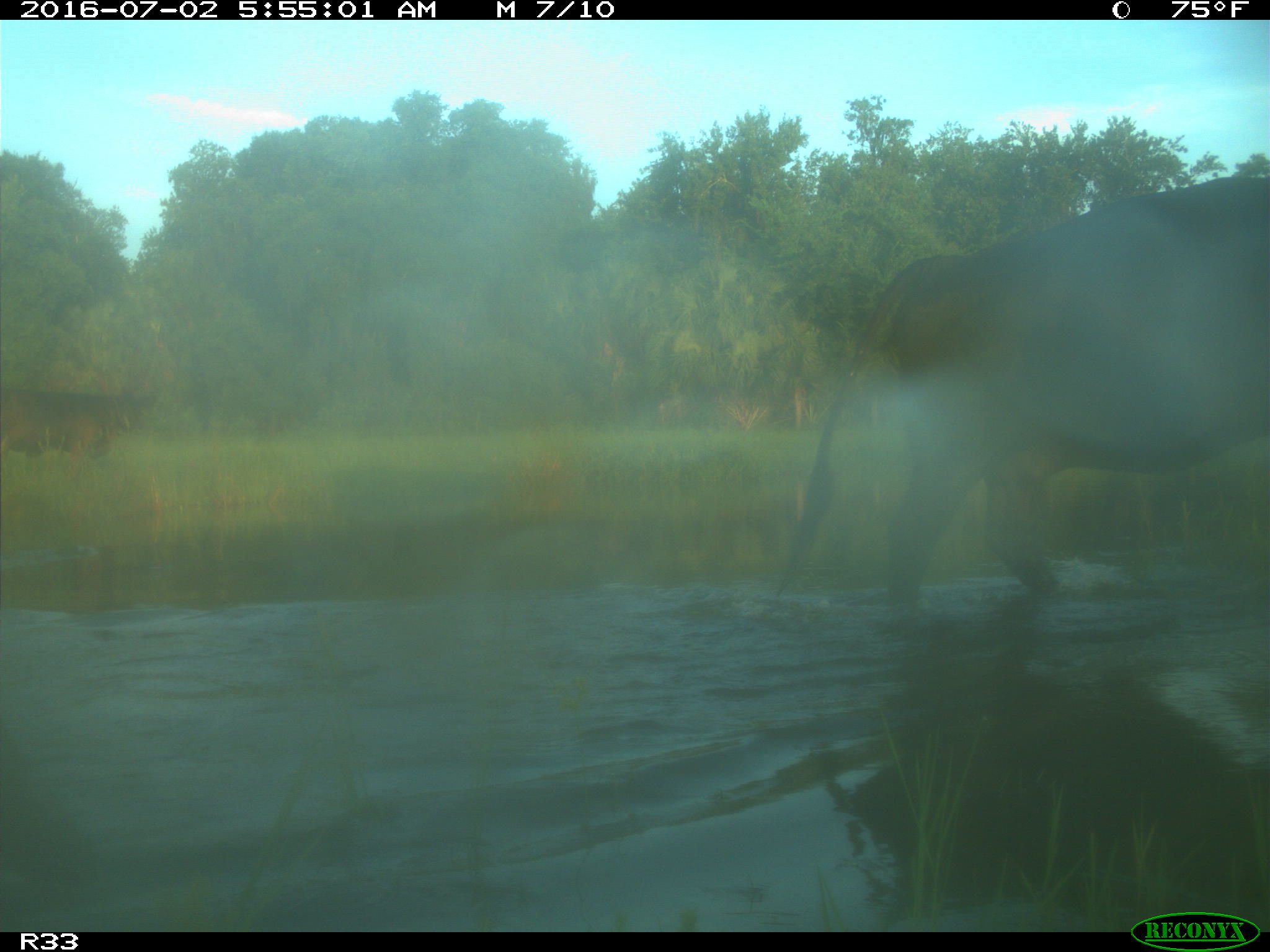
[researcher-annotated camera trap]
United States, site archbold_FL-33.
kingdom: Animalia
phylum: Chordata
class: Mammalia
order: Artiodactyla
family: Bovidae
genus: Bos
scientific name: Bos taurus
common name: domestic cow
Bos taurus (domestic cow).